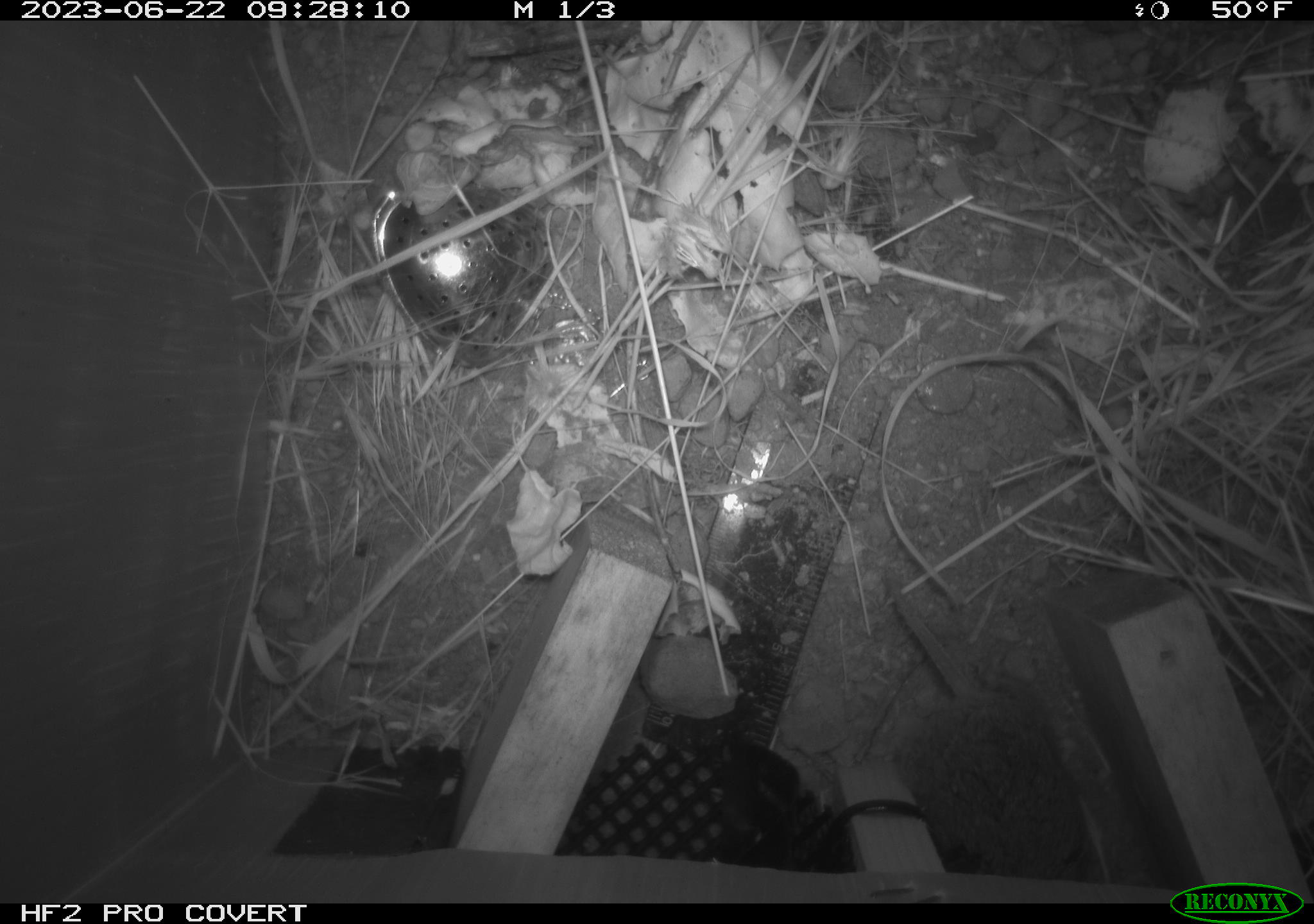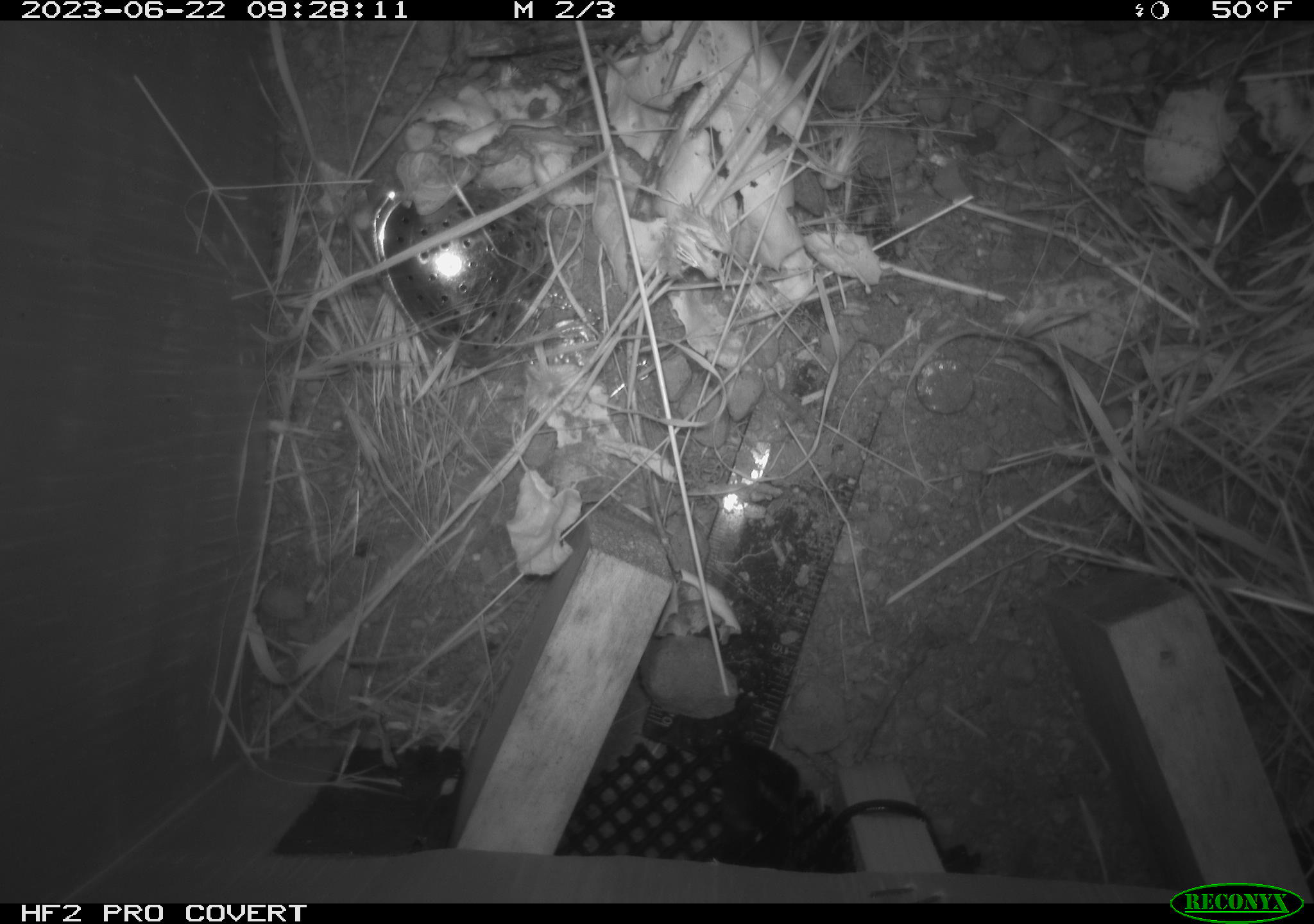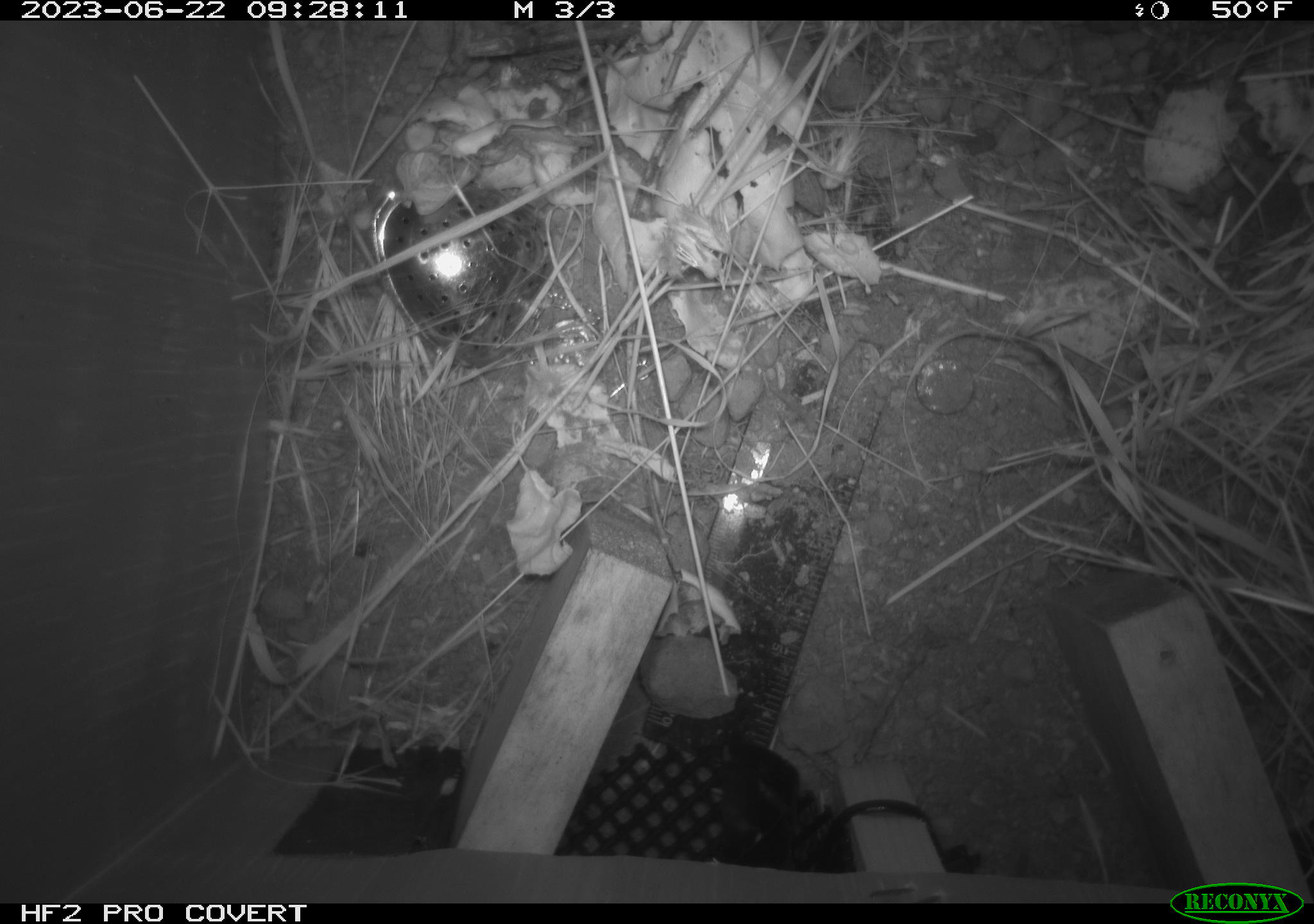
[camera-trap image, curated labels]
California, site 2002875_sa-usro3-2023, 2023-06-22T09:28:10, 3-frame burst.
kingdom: Animalia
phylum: Chordata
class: Mammalia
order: Rodentia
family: Cricetidae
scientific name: Arvicolinae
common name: voles, lemmings, and muskrats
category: arvicolinae subfamily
Arvicolinae subfamily (voles, lemmings, and muskrats) (Arvicolinae).